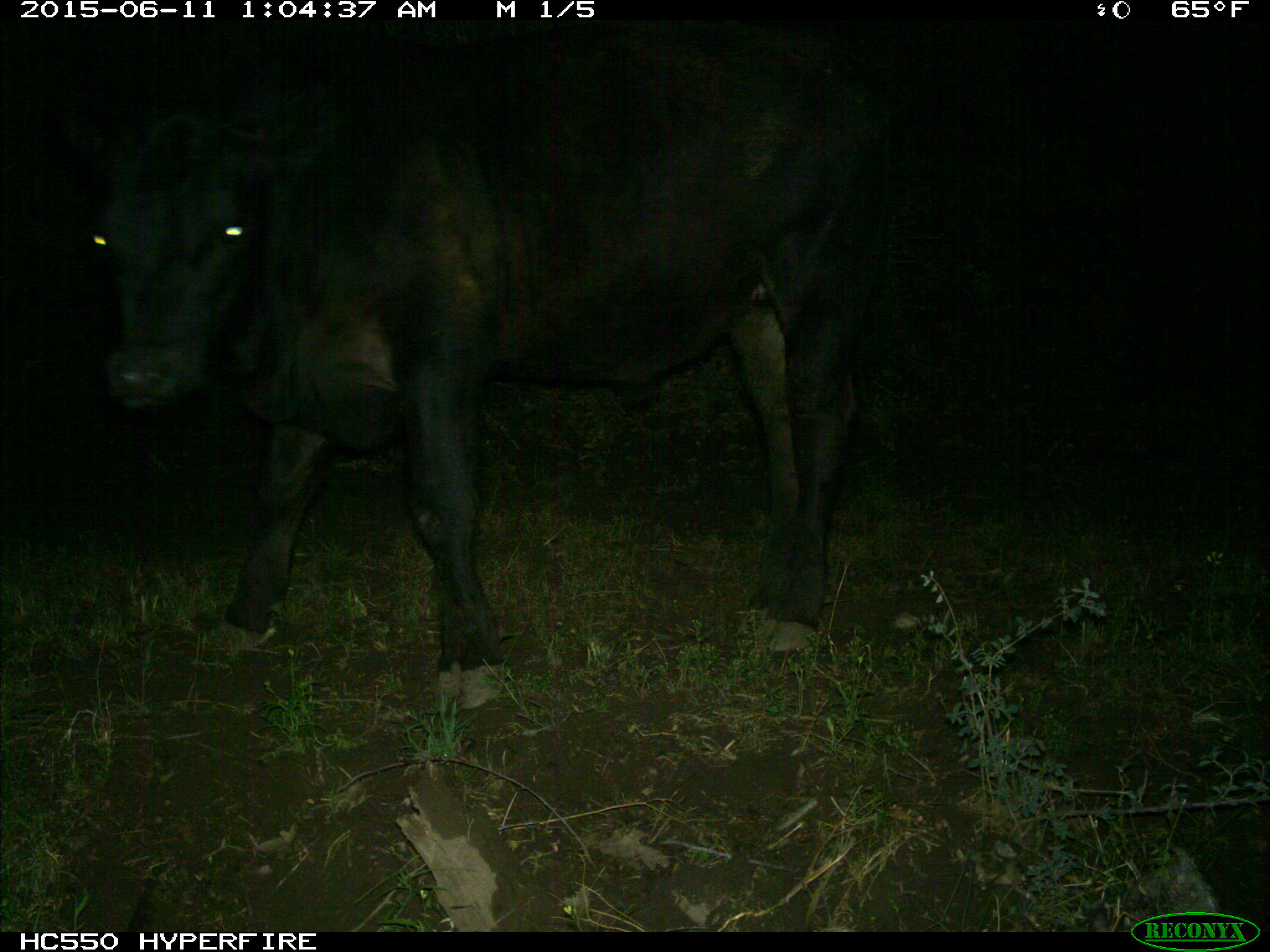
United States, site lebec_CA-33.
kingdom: Animalia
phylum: Chordata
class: Mammalia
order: Artiodactyla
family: Bovidae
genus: Bos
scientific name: Bos taurus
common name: domestic cow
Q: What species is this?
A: Bos taurus (domestic cow).